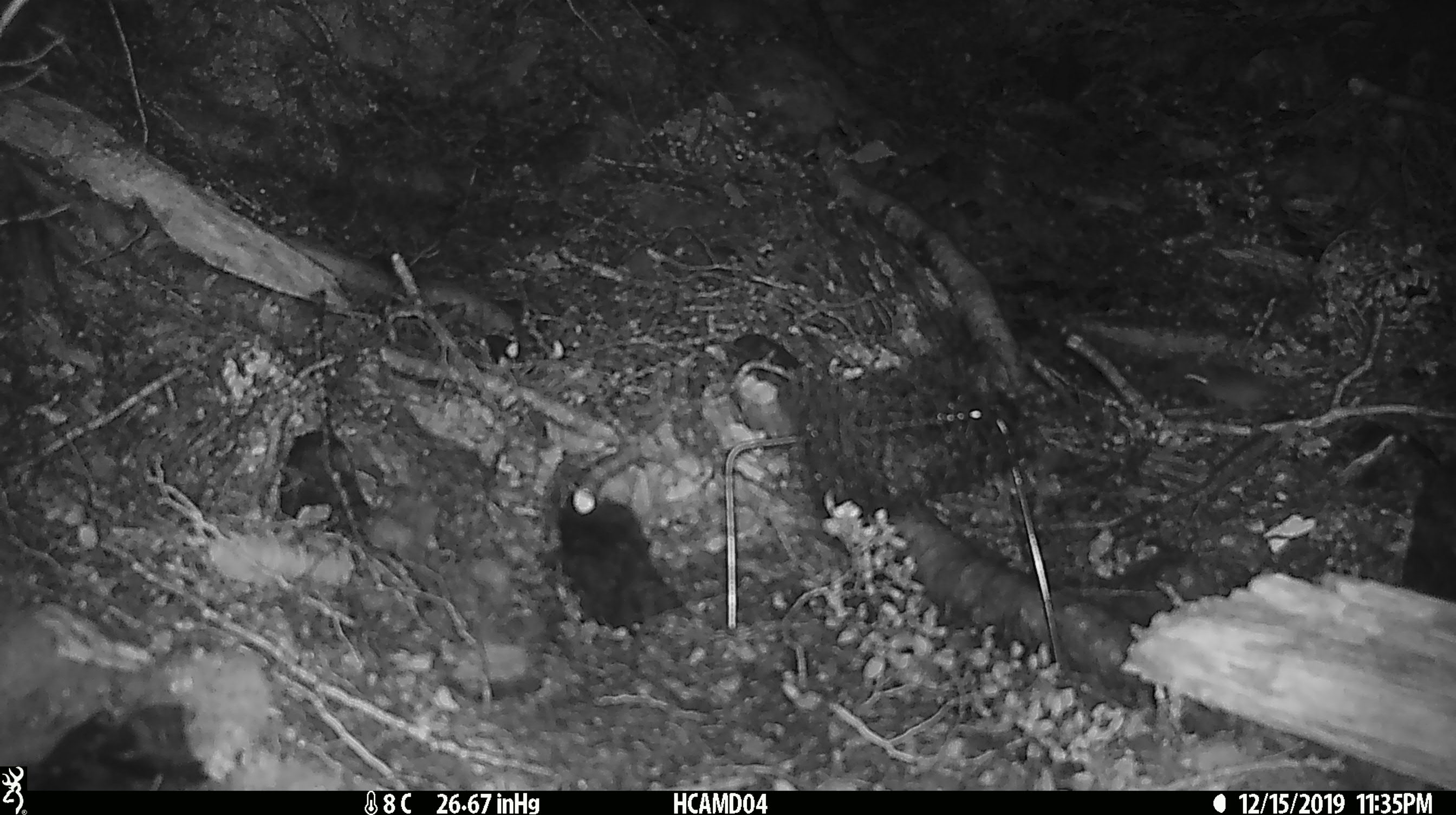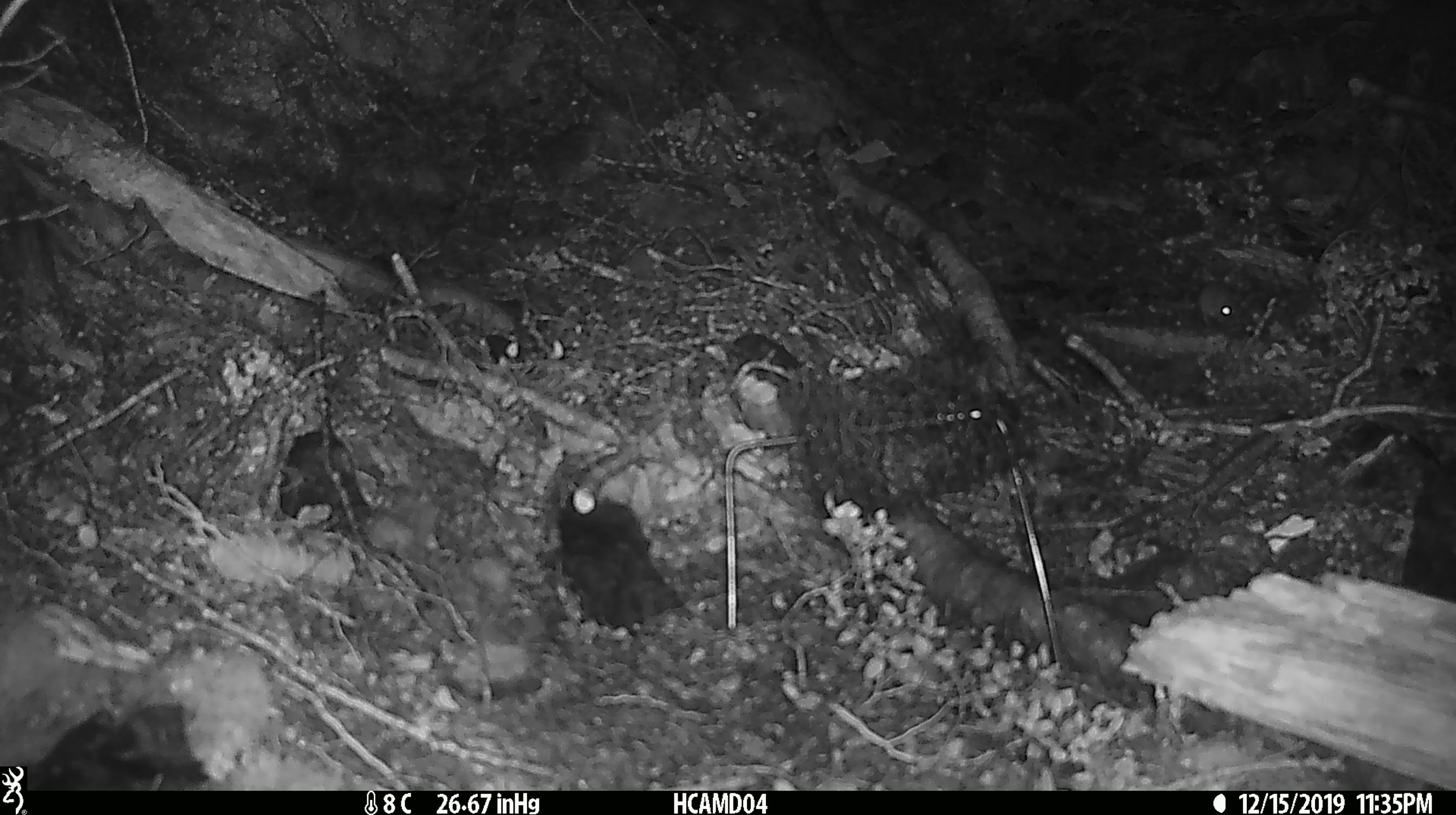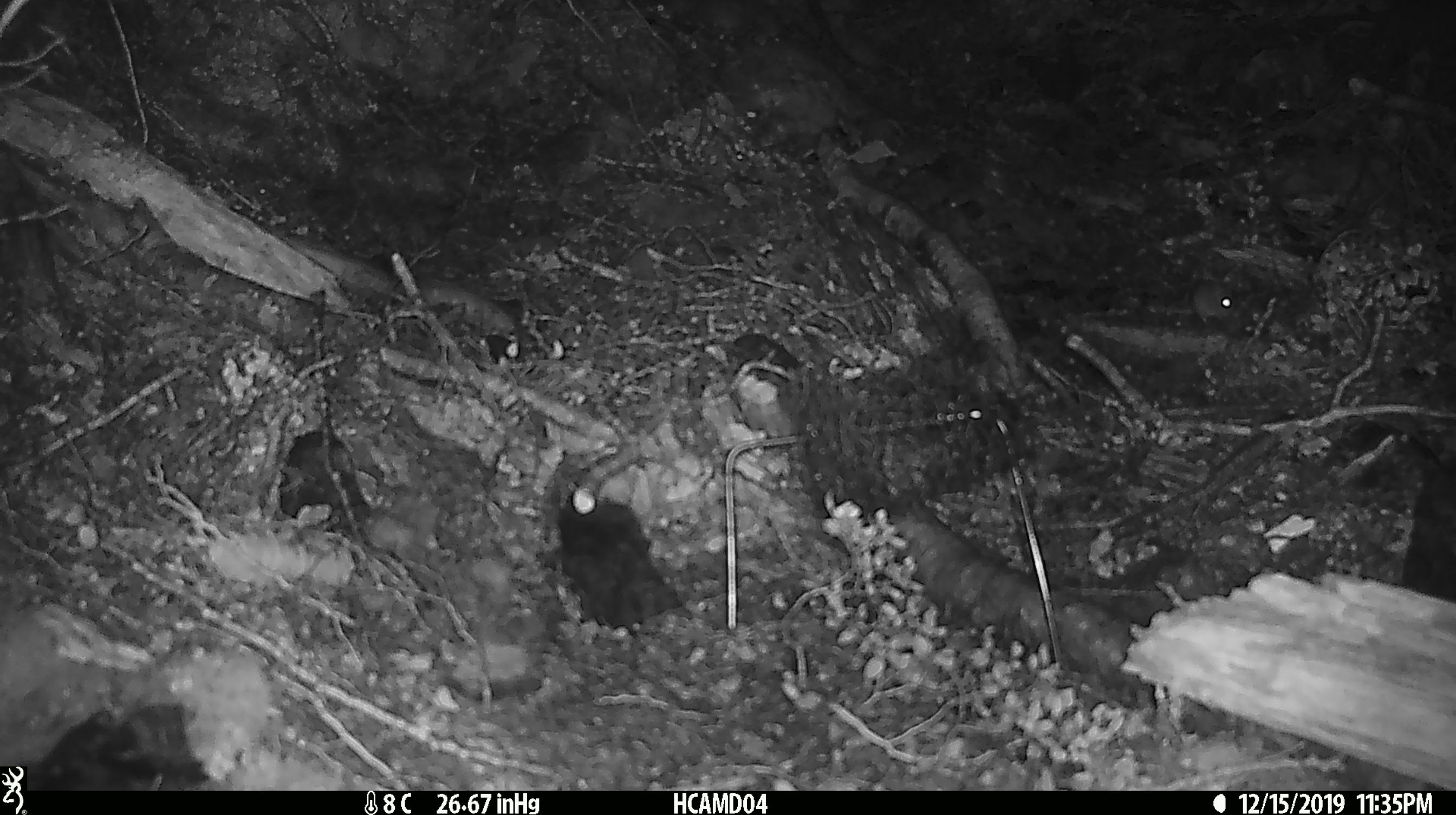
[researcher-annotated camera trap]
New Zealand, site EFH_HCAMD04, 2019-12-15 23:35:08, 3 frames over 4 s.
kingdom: Animalia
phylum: Chordata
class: Mammalia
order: Rodentia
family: Muridae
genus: Mus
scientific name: Mus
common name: mouse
Mouse (Mus).